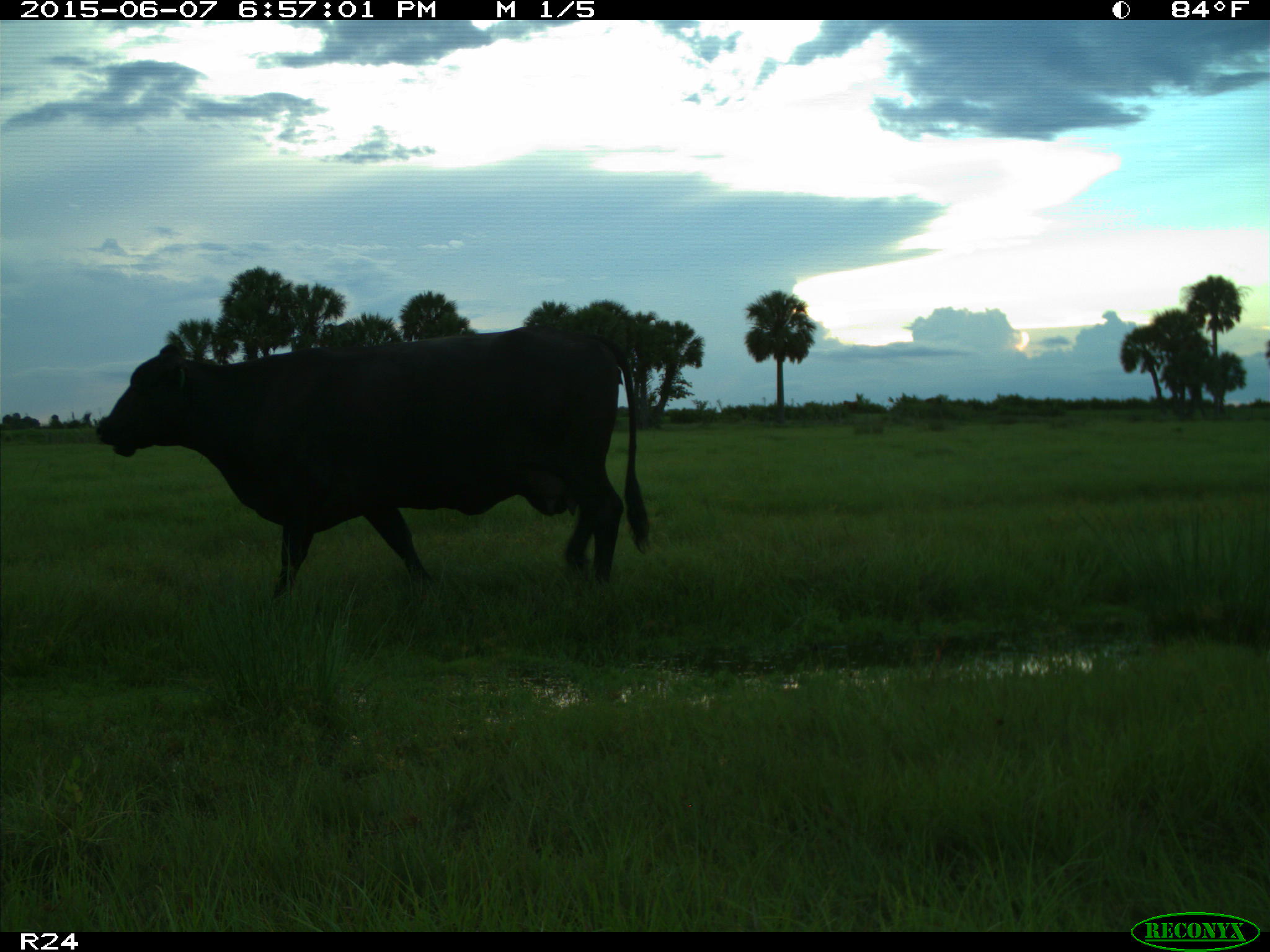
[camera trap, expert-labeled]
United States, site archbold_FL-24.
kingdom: Animalia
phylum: Chordata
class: Mammalia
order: Artiodactyla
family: Bovidae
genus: Bos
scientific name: Bos taurus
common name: domestic cow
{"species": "Bos taurus (domestic cow)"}